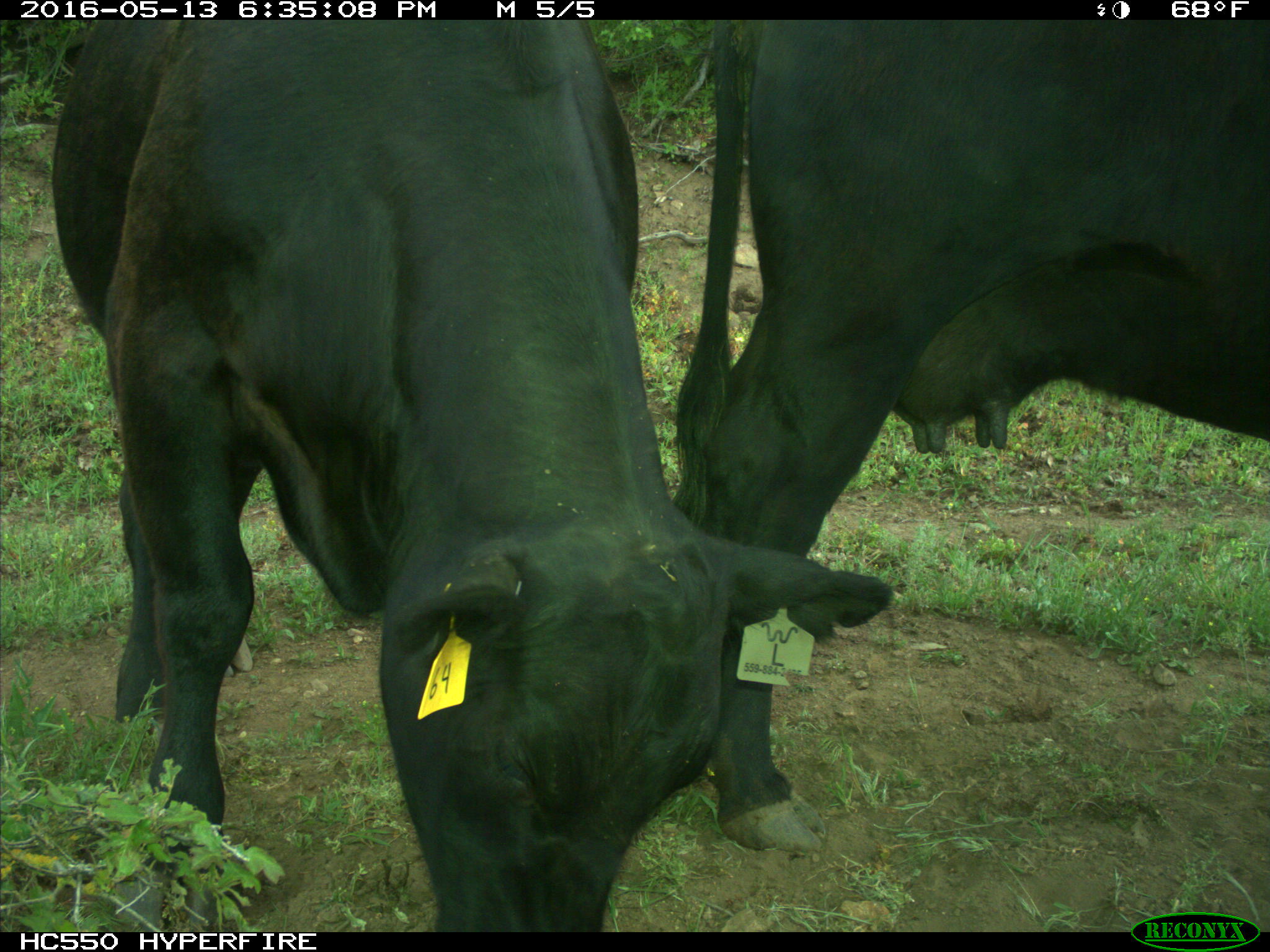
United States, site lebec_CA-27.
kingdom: Animalia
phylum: Chordata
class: Mammalia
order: Artiodactyla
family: Bovidae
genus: Bos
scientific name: Bos taurus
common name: domestic cow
Bos taurus (domestic cow).